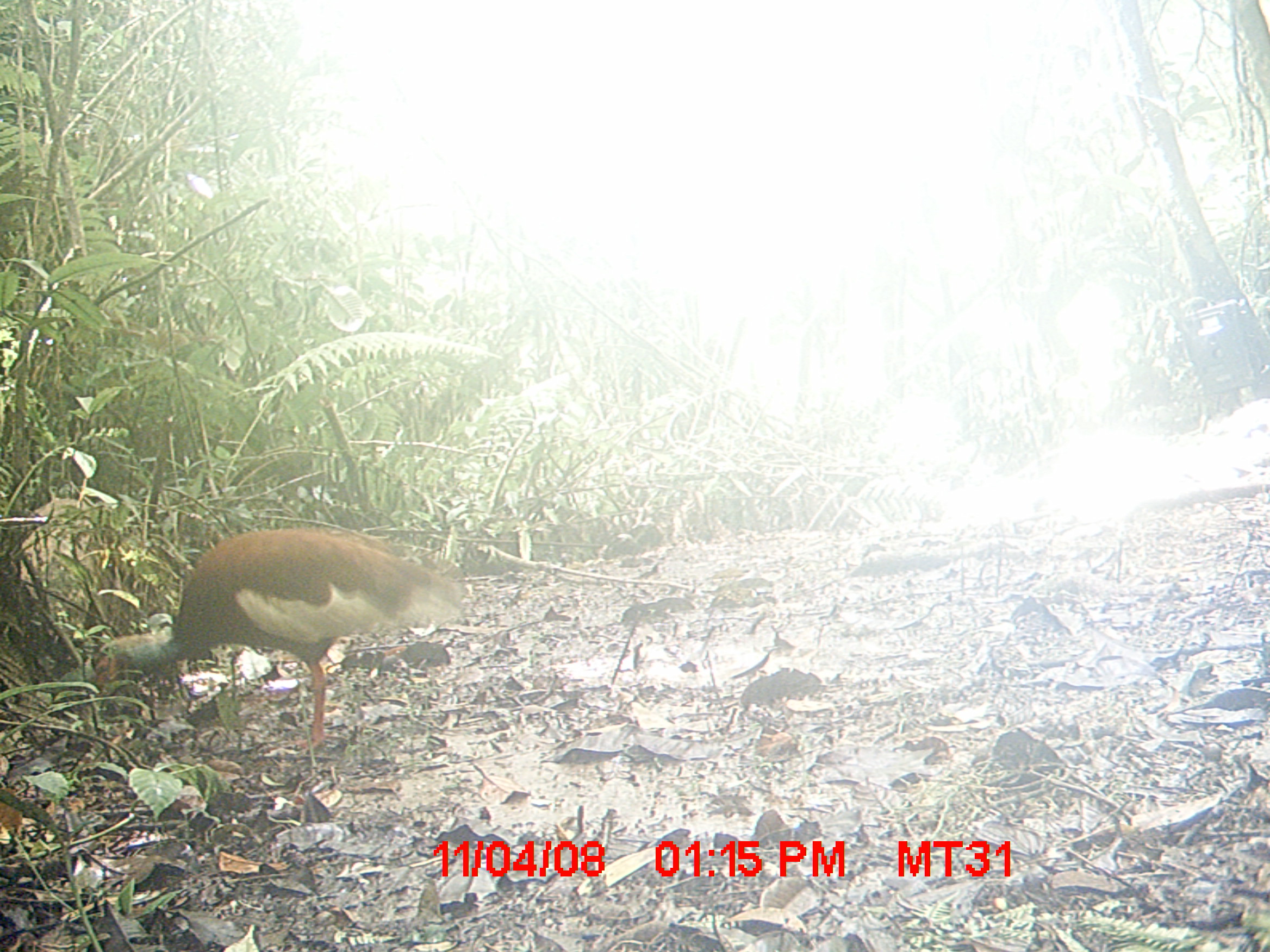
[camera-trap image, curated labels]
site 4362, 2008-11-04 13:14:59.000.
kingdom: Animalia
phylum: Chordata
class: Aves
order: Pelecaniformes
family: Threskiornithidae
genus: Lophotibis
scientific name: Lophotibis cristata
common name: madagascan ibis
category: lophotibis cristataa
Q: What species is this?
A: Lophotibis cristataa (madagascan ibis) (Lophotibis cristata).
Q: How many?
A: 1.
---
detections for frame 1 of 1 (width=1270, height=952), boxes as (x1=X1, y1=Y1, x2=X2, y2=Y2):
lophotibis cristataa: (x1=90, y1=526, x2=461, y2=754)